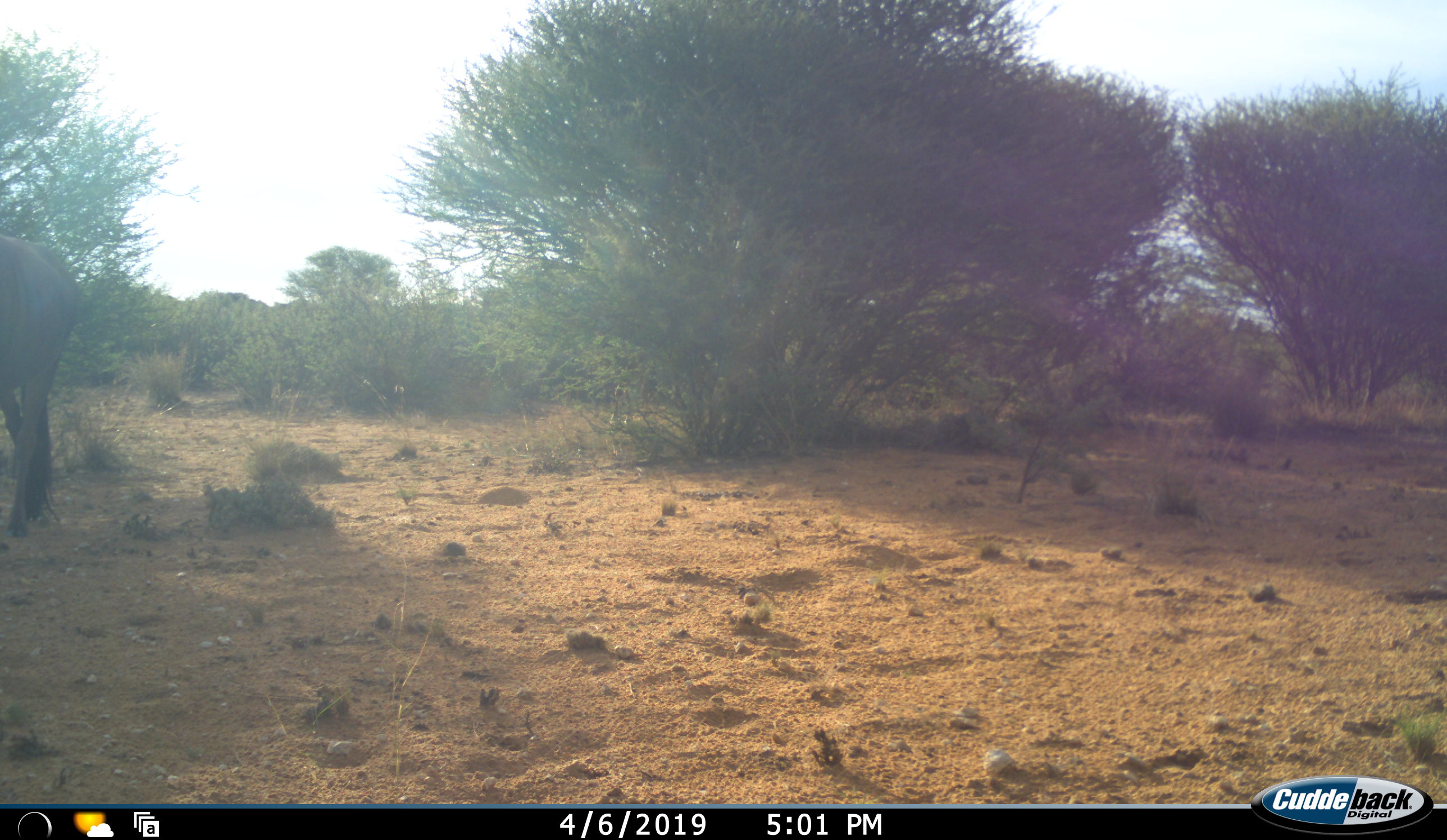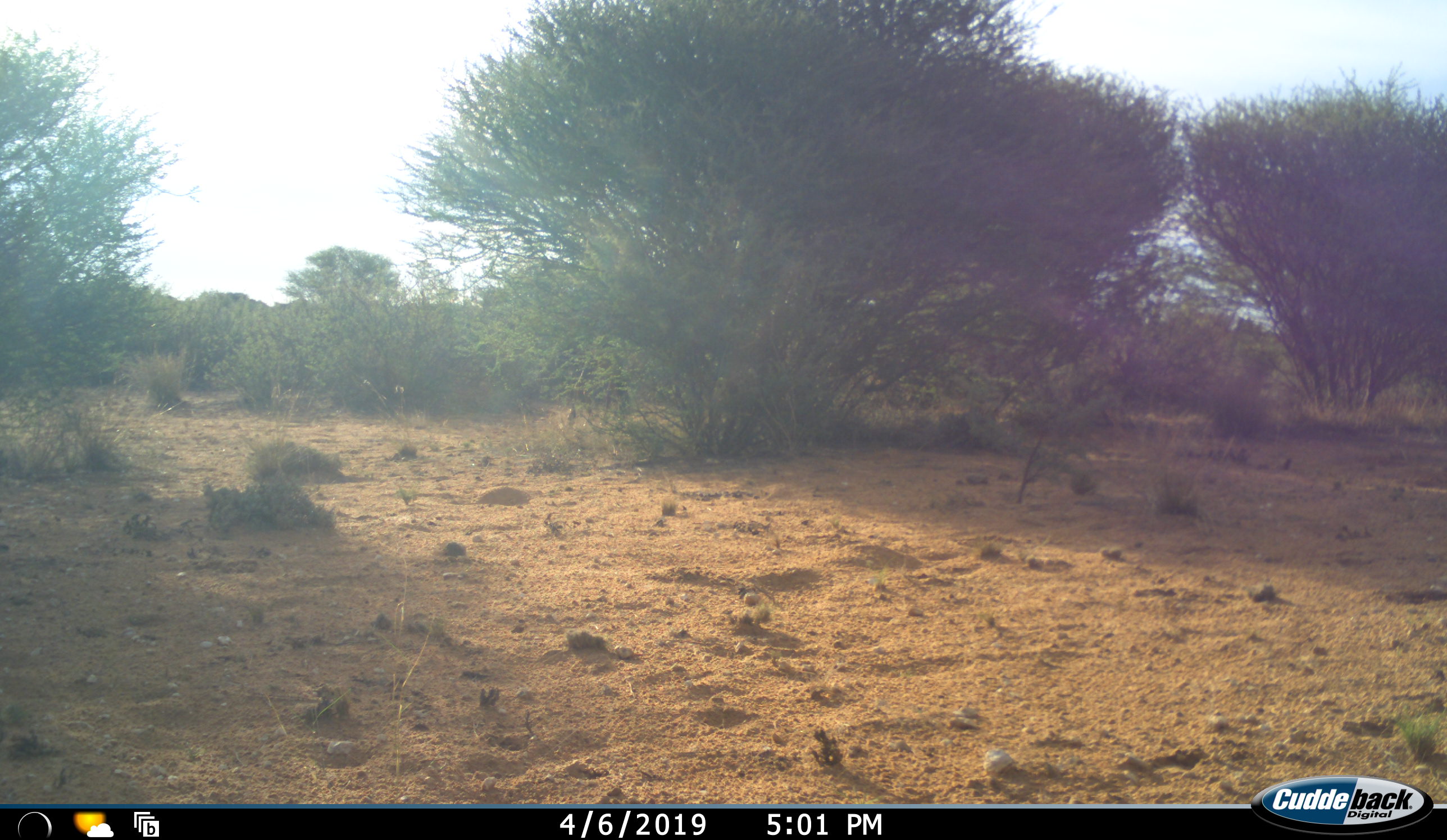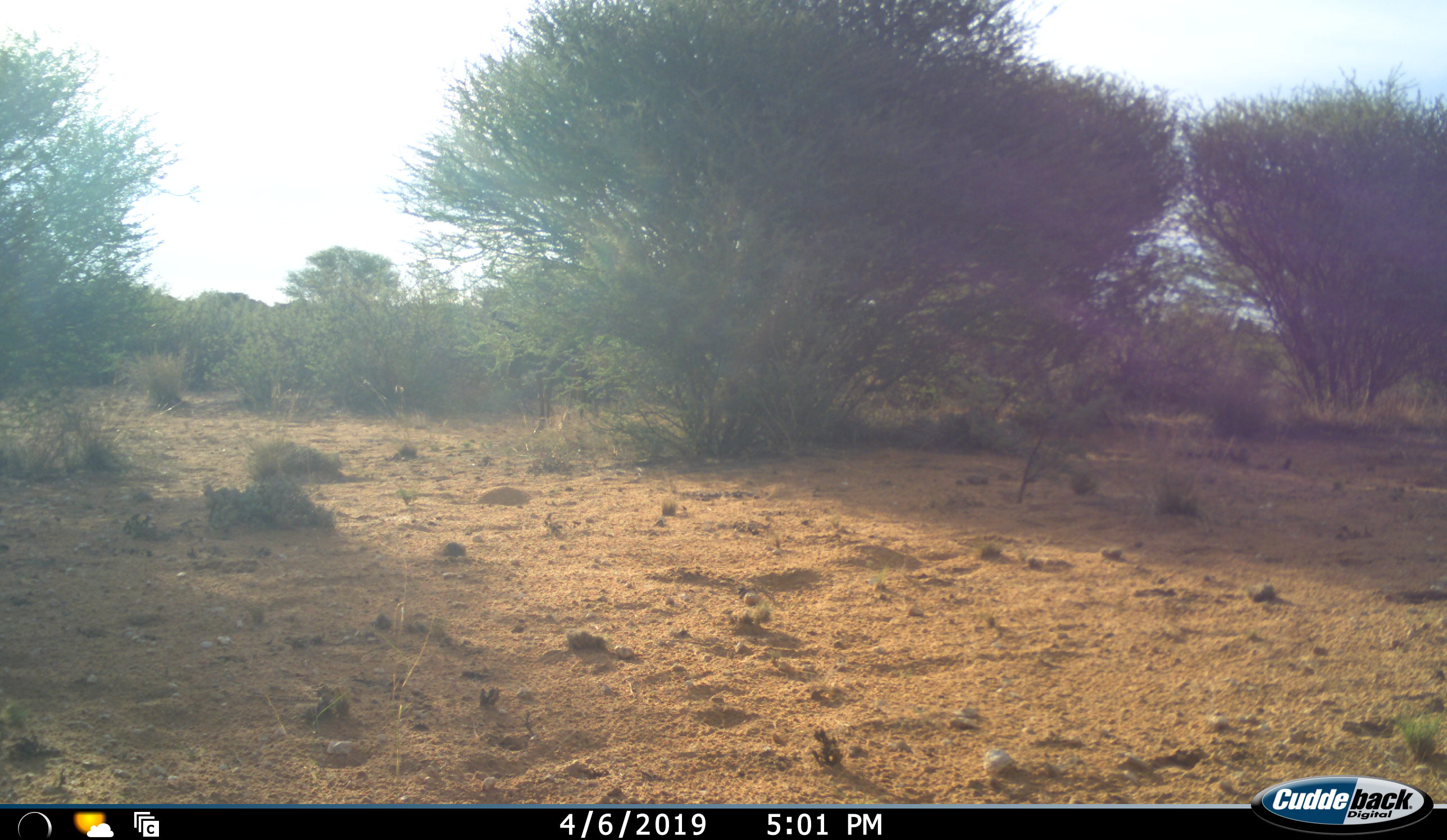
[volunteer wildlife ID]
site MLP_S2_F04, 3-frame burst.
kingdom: Animalia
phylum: Chordata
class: Mammalia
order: Artiodactyla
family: Bovidae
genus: Connochaetes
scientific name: Connochaetes taurinus taurinus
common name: blue wildebeest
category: wildebeestblue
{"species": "wildebeestblue (blue wildebeest) (Connochaetes taurinus taurinus)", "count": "3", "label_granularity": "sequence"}